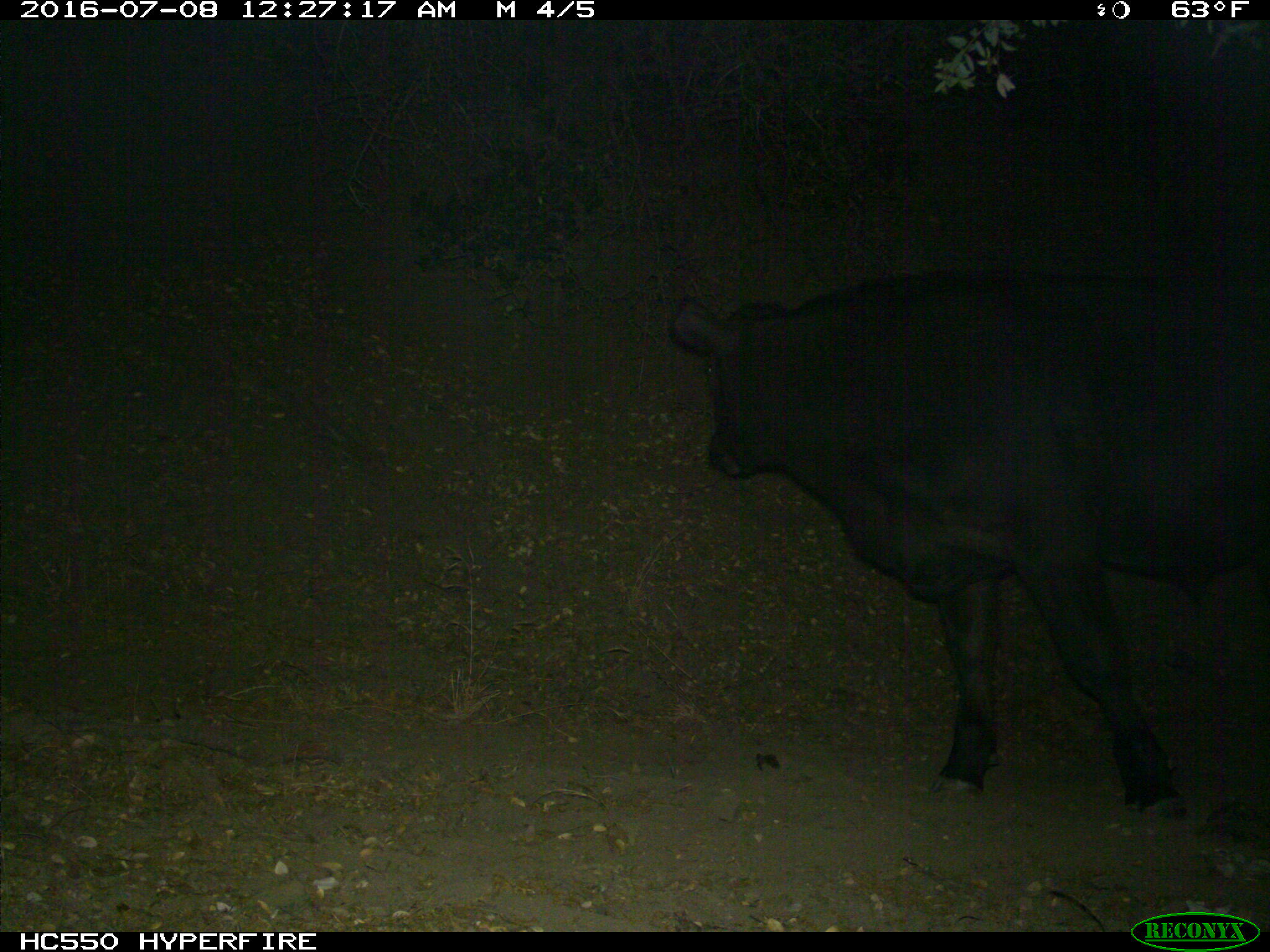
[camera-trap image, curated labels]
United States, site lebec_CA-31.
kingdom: Animalia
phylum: Chordata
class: Mammalia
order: Artiodactyla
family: Bovidae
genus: Bos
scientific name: Bos taurus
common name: domestic cow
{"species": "Bos taurus (domestic cow)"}